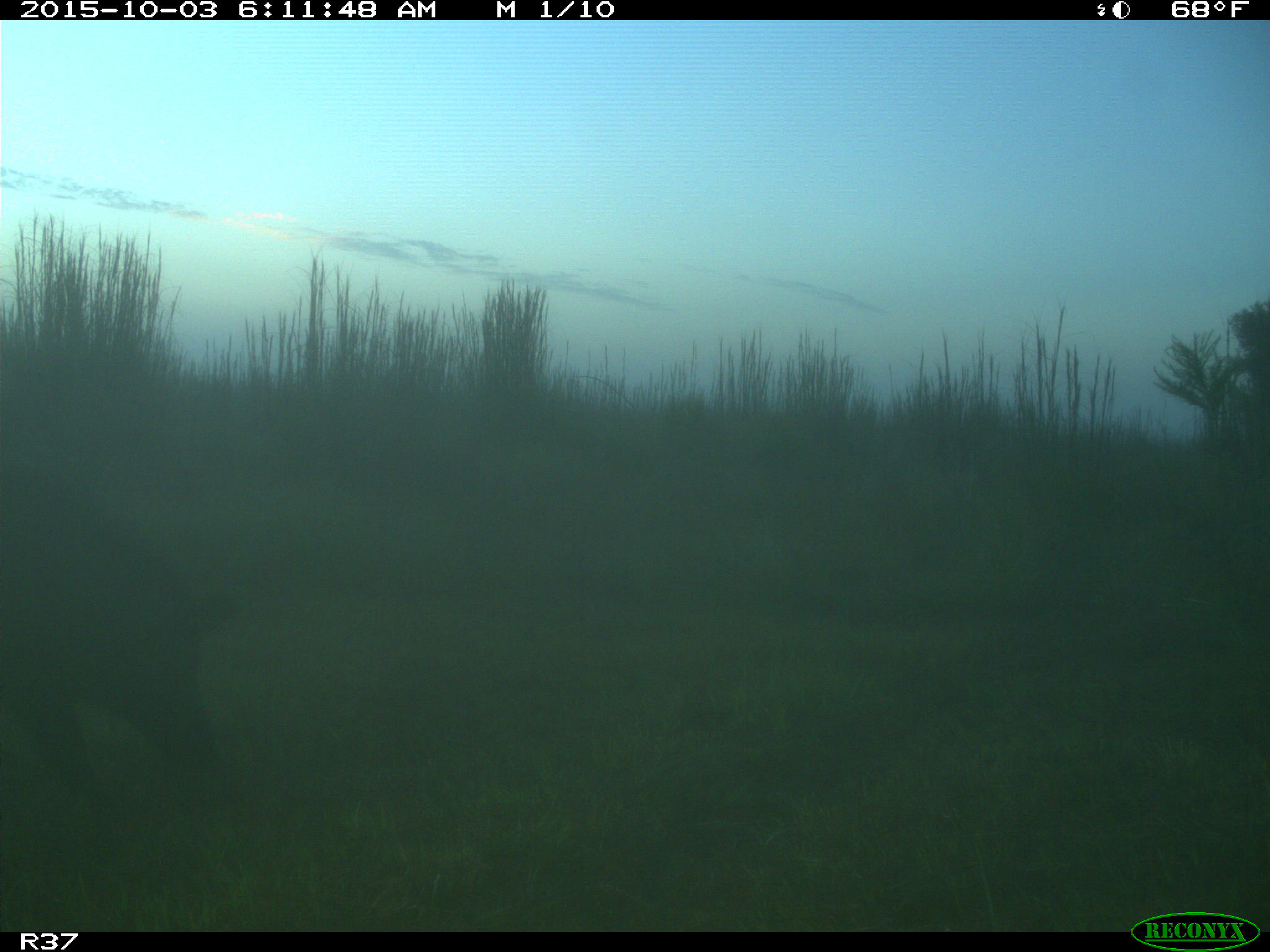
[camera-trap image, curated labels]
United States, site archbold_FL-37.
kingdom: Animalia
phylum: Chordata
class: Mammalia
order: Artiodactyla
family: Suidae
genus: Sus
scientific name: Sus scrofa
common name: wild boar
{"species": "Sus scrofa (wild boar)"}